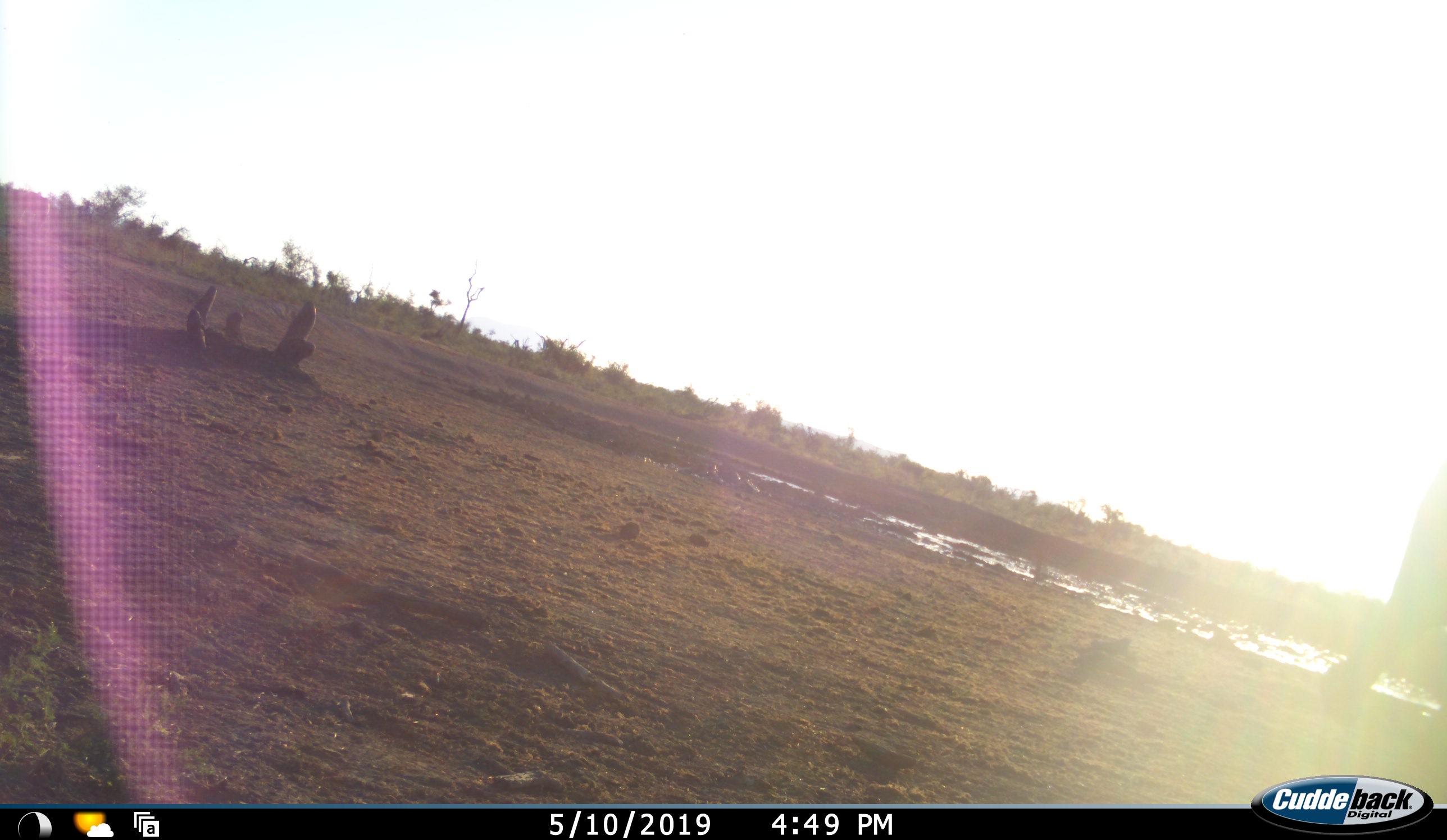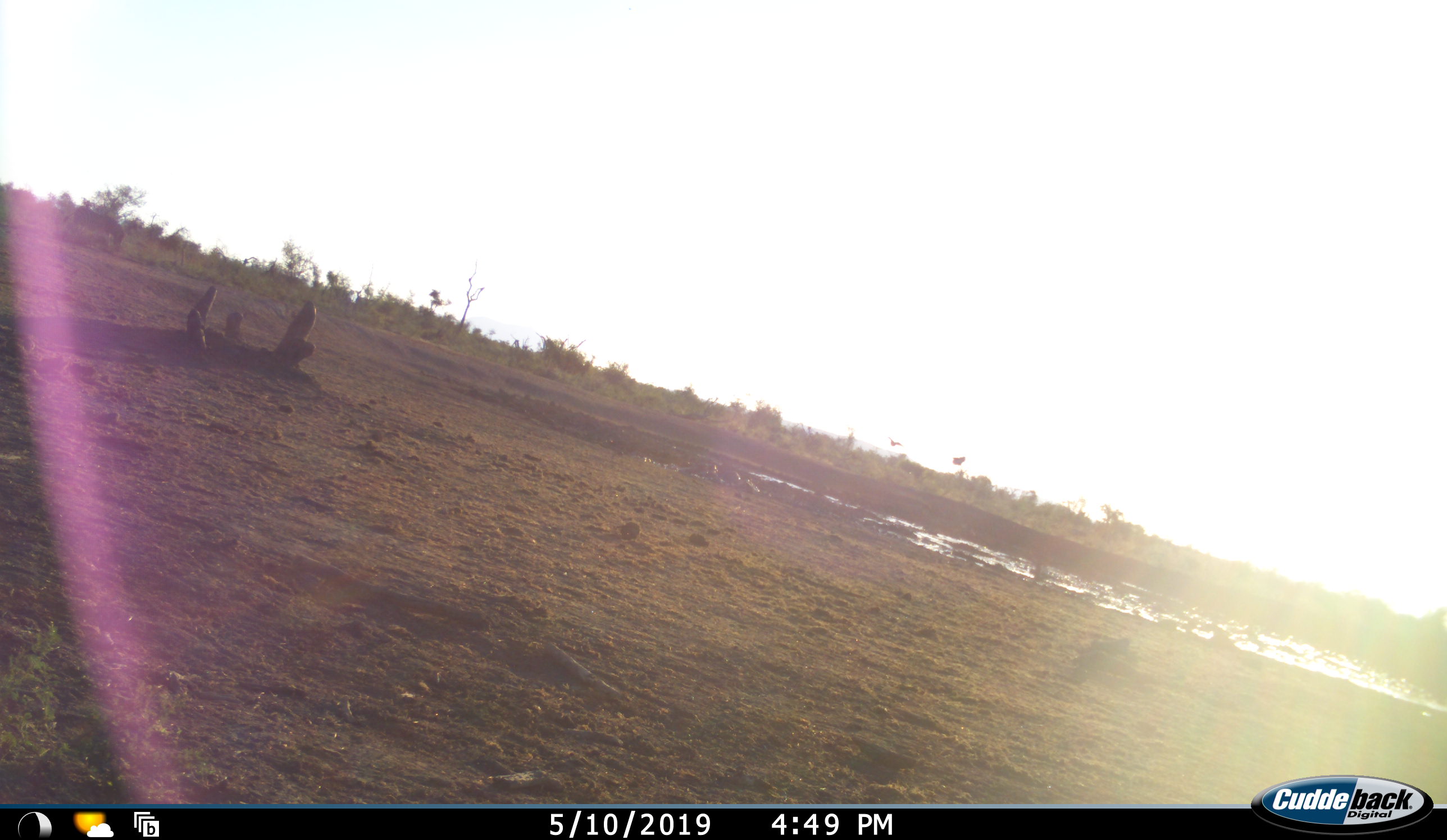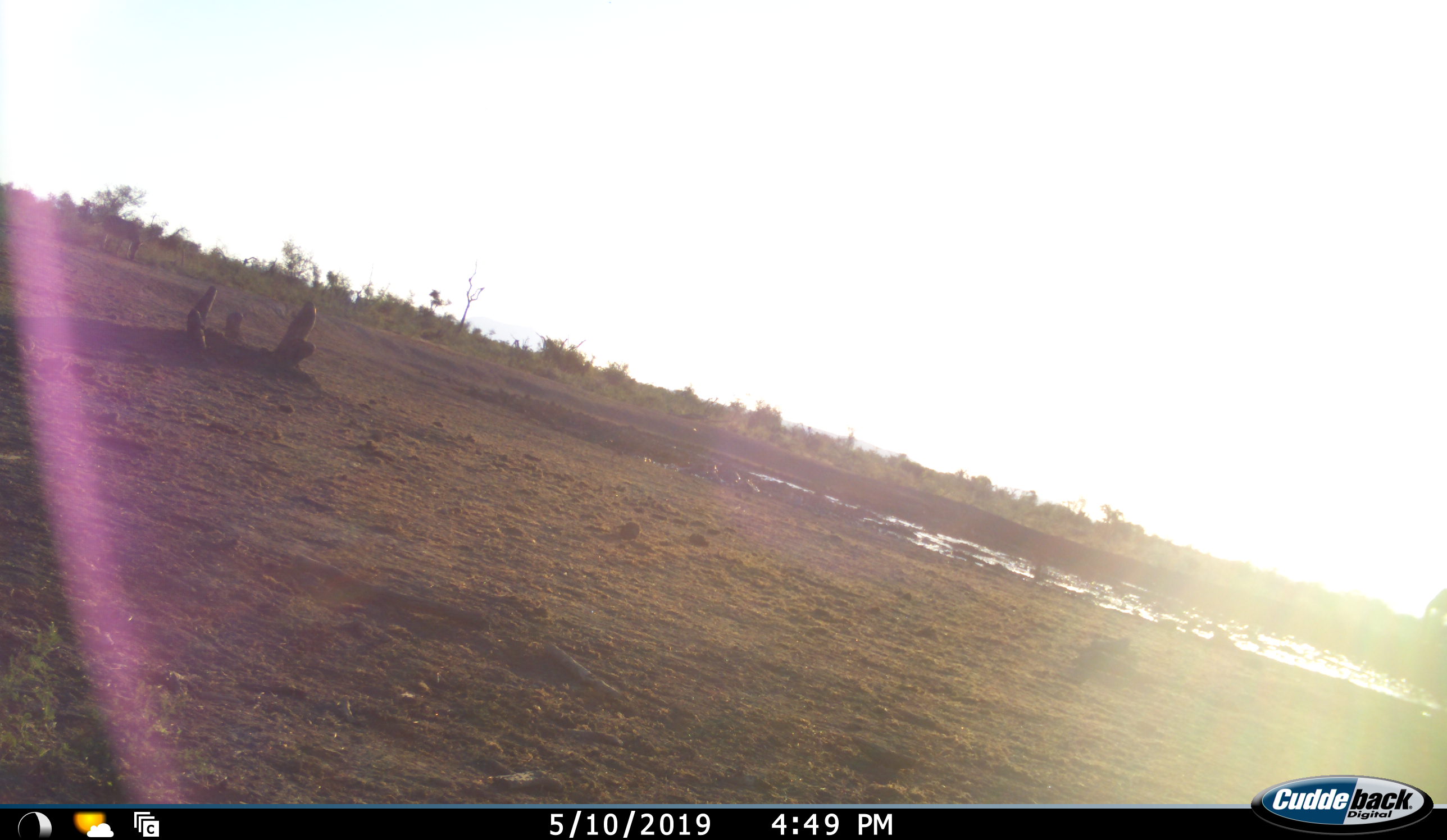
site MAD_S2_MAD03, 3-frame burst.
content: unidentified animal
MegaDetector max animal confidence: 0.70